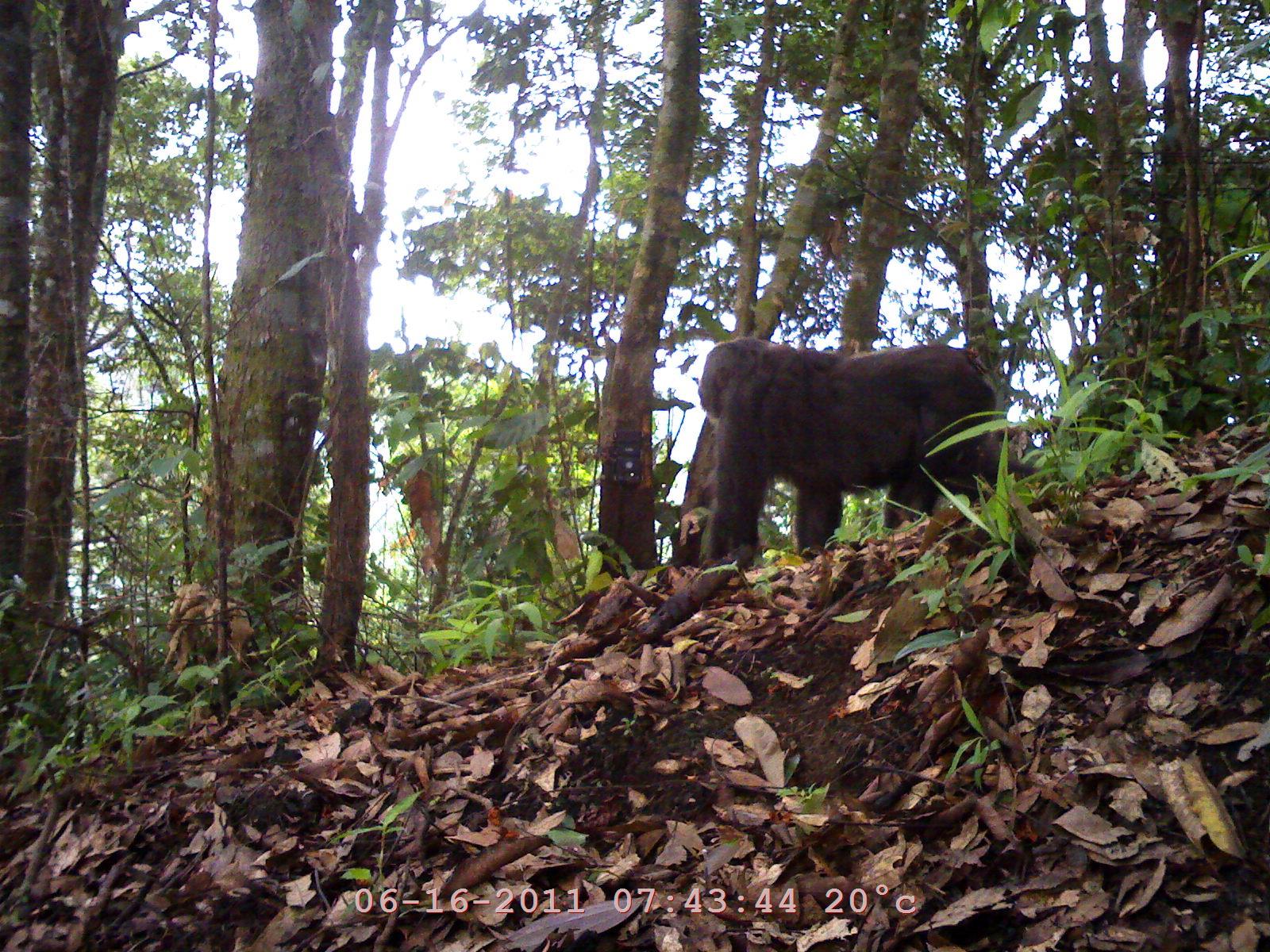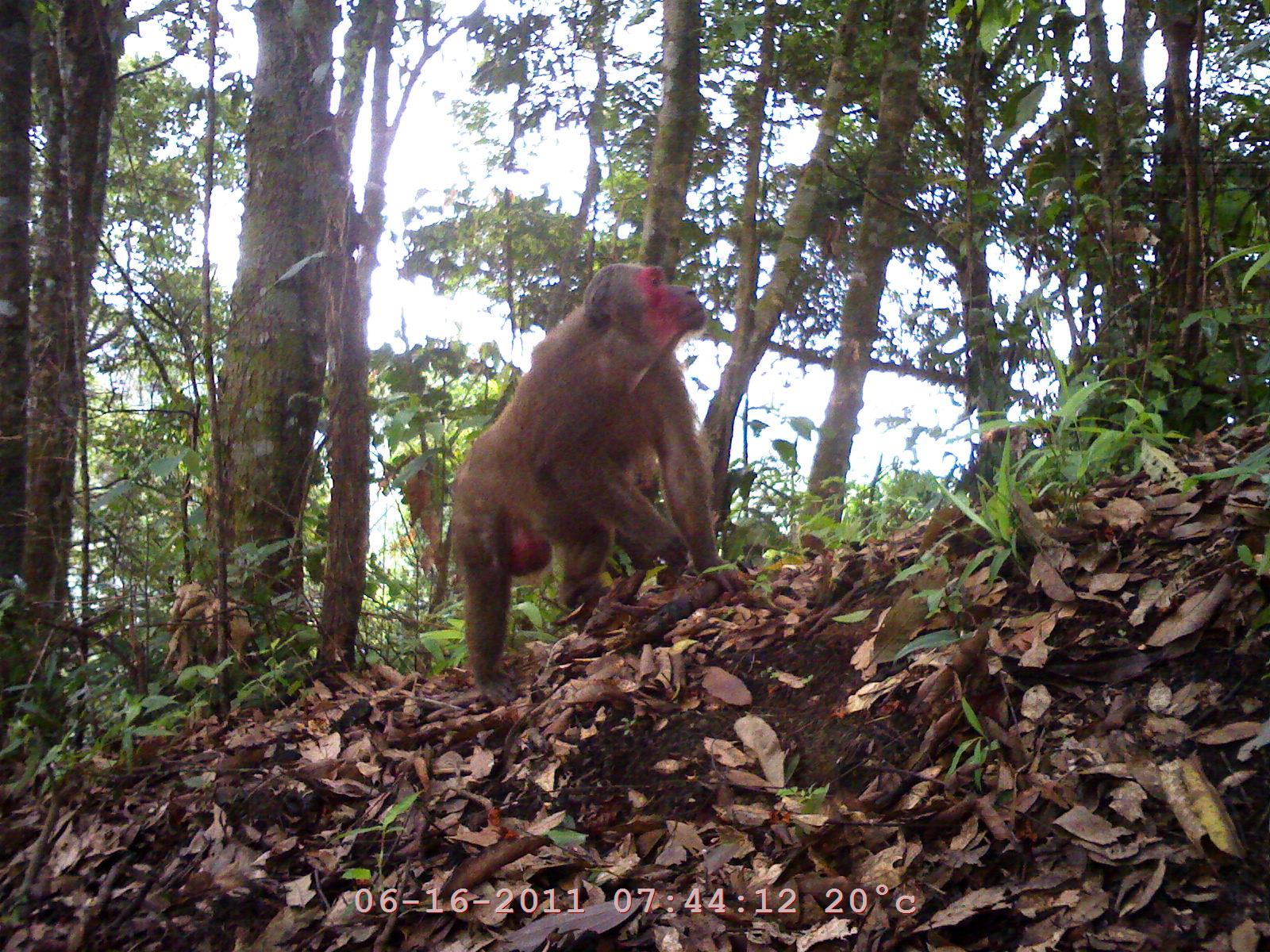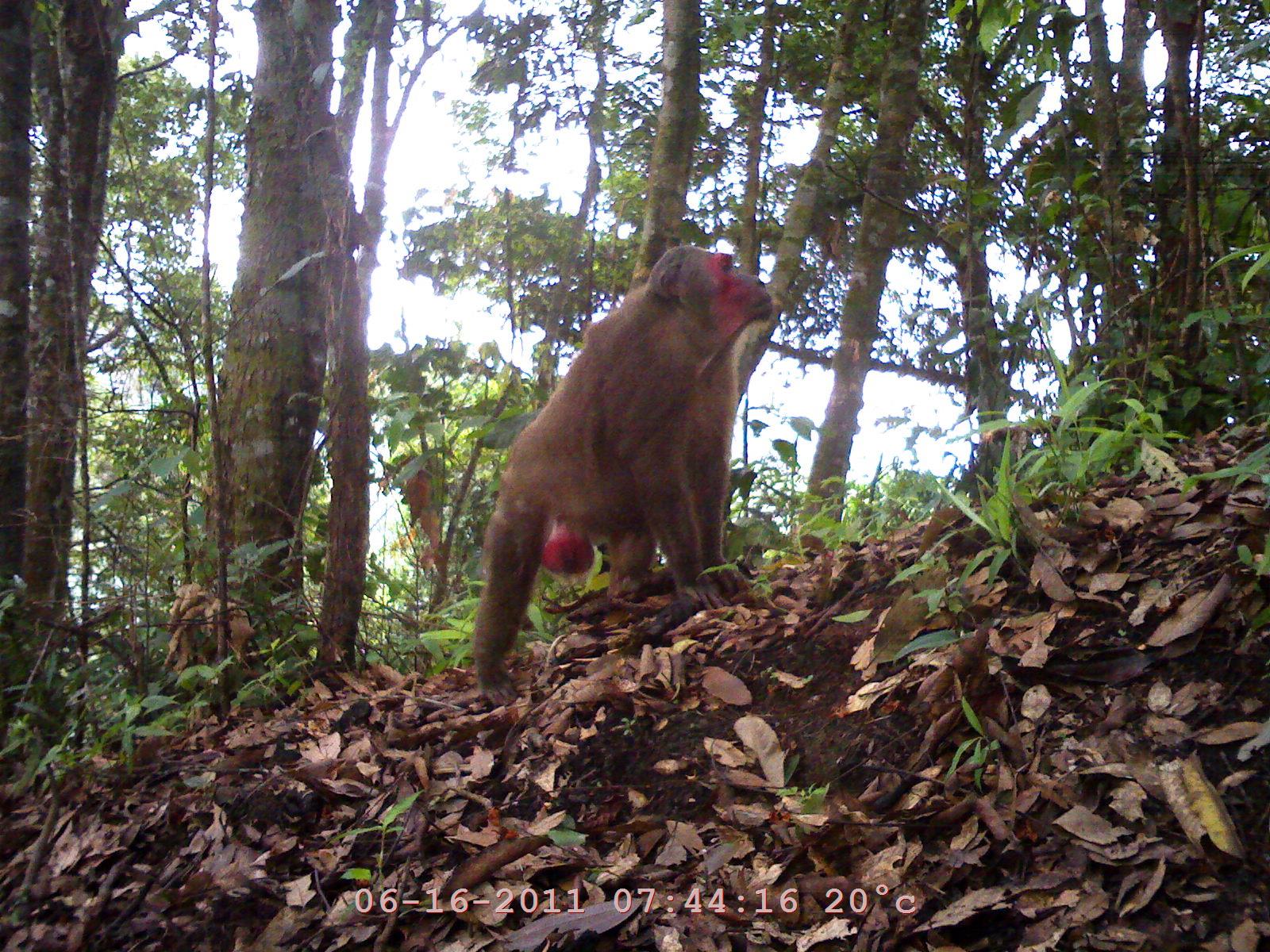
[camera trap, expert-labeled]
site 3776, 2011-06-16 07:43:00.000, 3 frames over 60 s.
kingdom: Animalia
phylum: Chordata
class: Mammalia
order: Primates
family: Cercopithecidae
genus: Macaca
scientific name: Macaca arctoides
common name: stump-tailed macaque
Macaca arctoides (stump-tailed macaque), count 1.